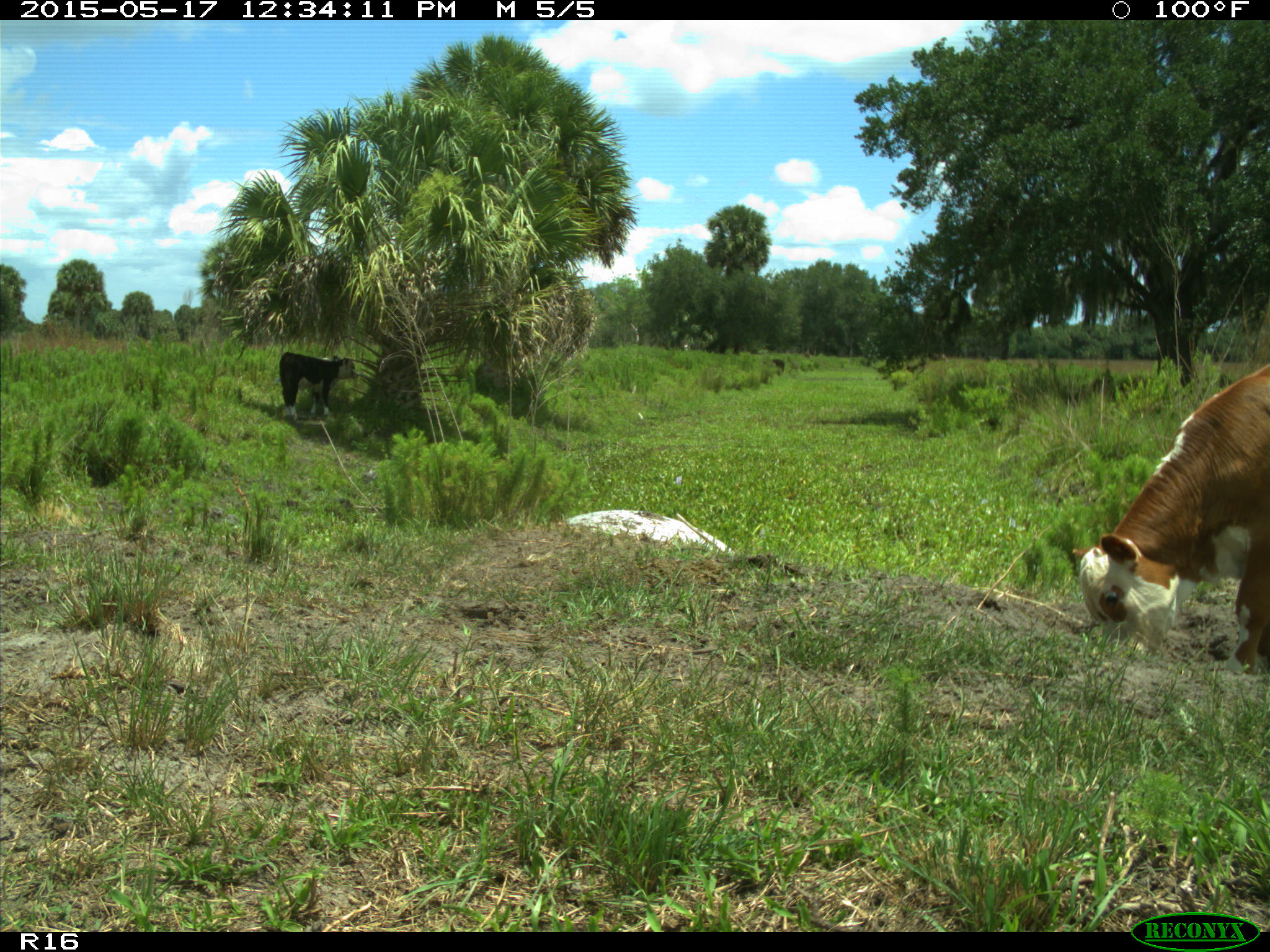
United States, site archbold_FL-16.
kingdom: Animalia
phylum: Chordata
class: Mammalia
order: Artiodactyla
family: Bovidae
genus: Bos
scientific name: Bos taurus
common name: domestic cow